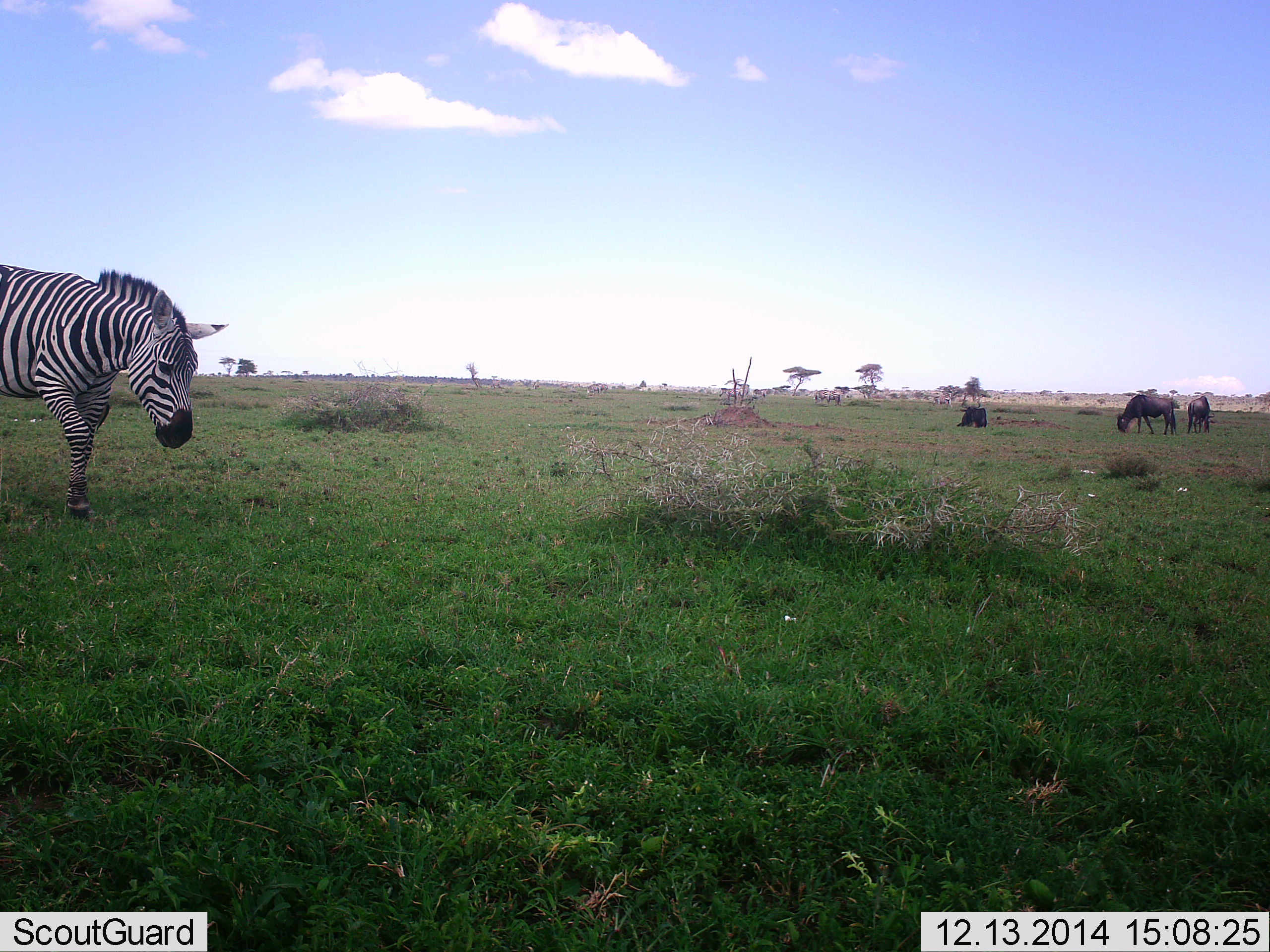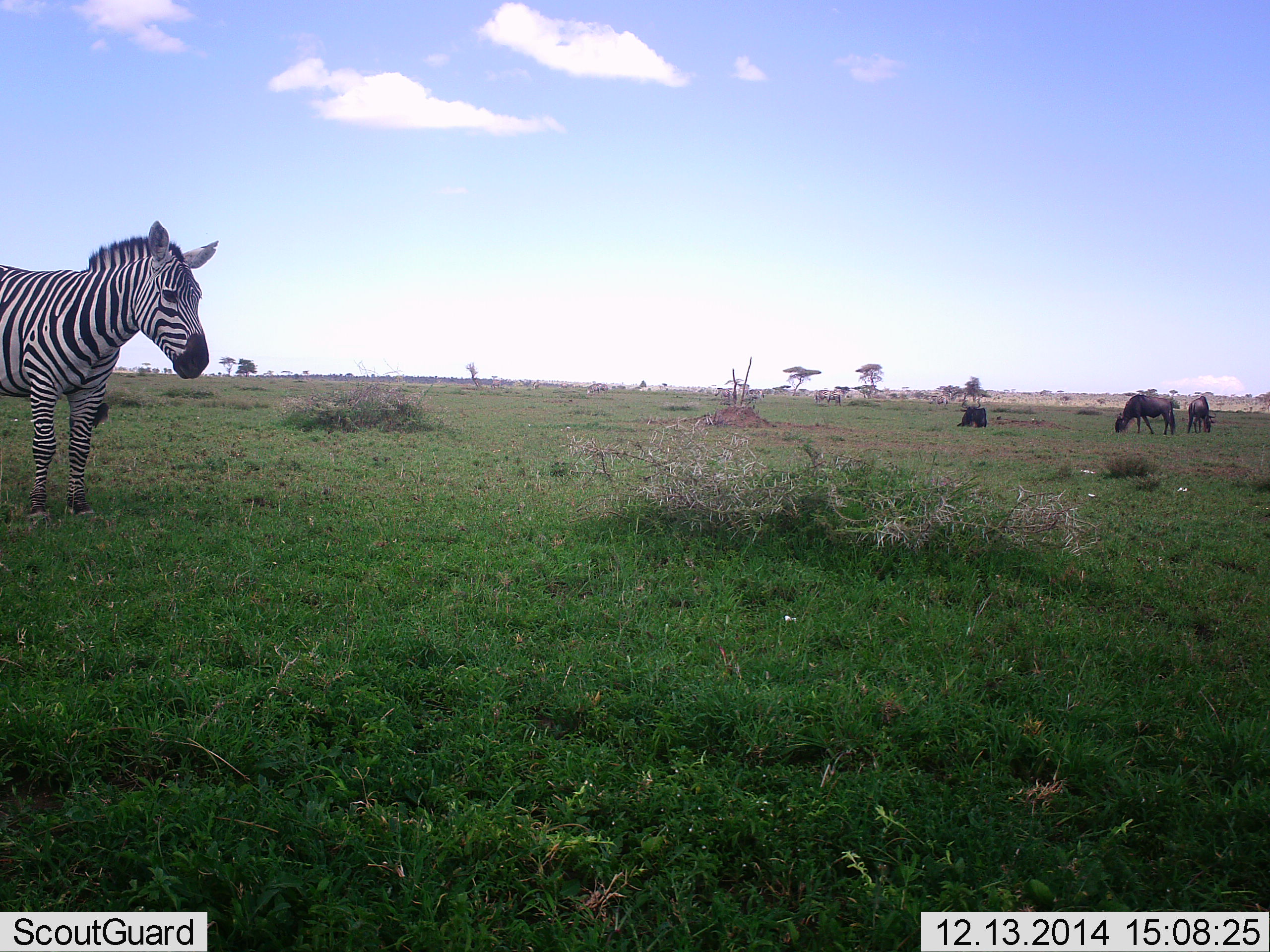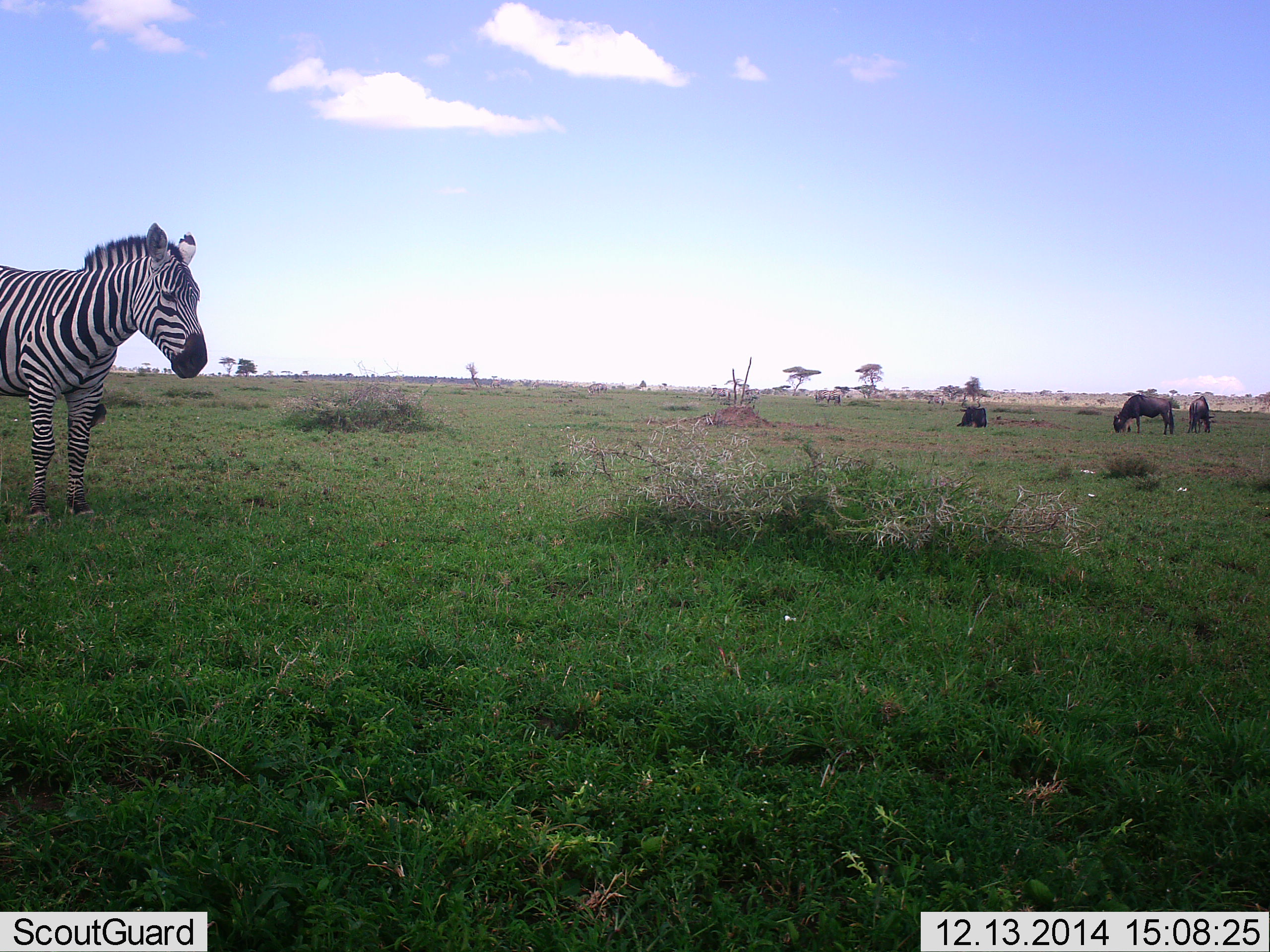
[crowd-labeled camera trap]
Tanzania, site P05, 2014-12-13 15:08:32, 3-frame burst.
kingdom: Animalia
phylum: Chordata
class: Mammalia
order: Artiodactyla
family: Bovidae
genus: Connochaetes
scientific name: Connochaetes taurinus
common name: blue wildebeest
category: wildebeest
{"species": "wildebeest (blue wildebeest) (Connochaetes taurinus)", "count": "3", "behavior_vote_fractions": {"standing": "20%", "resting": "50%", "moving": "0%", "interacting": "0%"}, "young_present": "0%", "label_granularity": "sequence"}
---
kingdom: Animalia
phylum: Chordata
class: Mammalia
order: Perissodactyla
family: Equidae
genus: Equus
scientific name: Equus quagga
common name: plains zebra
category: zebra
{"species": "zebra (plains zebra) (Equus quagga)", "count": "1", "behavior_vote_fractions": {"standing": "69%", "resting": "15%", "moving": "31%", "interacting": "0%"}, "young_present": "0%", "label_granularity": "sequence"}